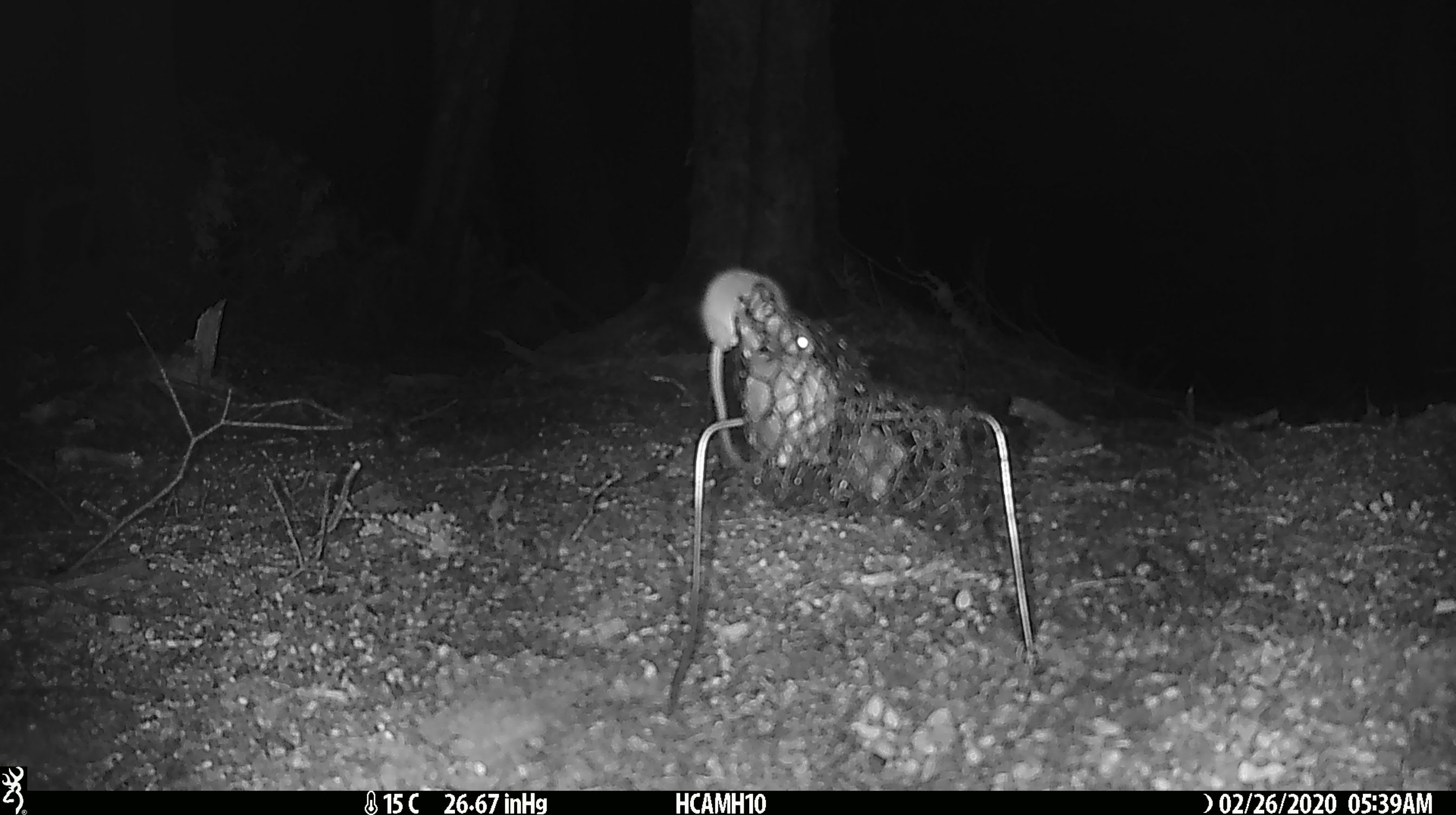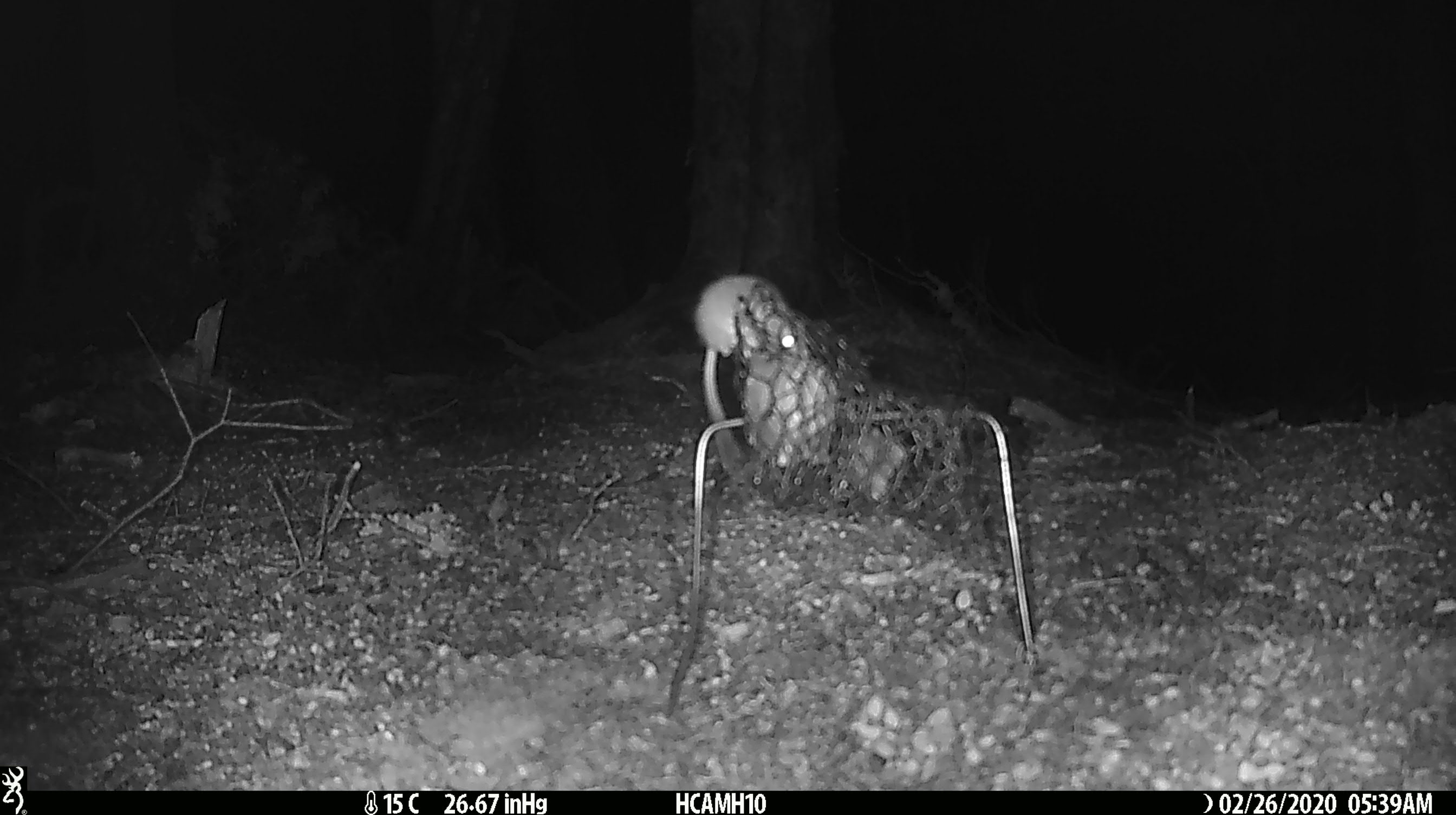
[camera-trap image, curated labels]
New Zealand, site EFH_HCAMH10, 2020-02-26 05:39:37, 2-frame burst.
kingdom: Animalia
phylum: Chordata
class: Mammalia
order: Rodentia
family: Muridae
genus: Mus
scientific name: Mus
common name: mouse